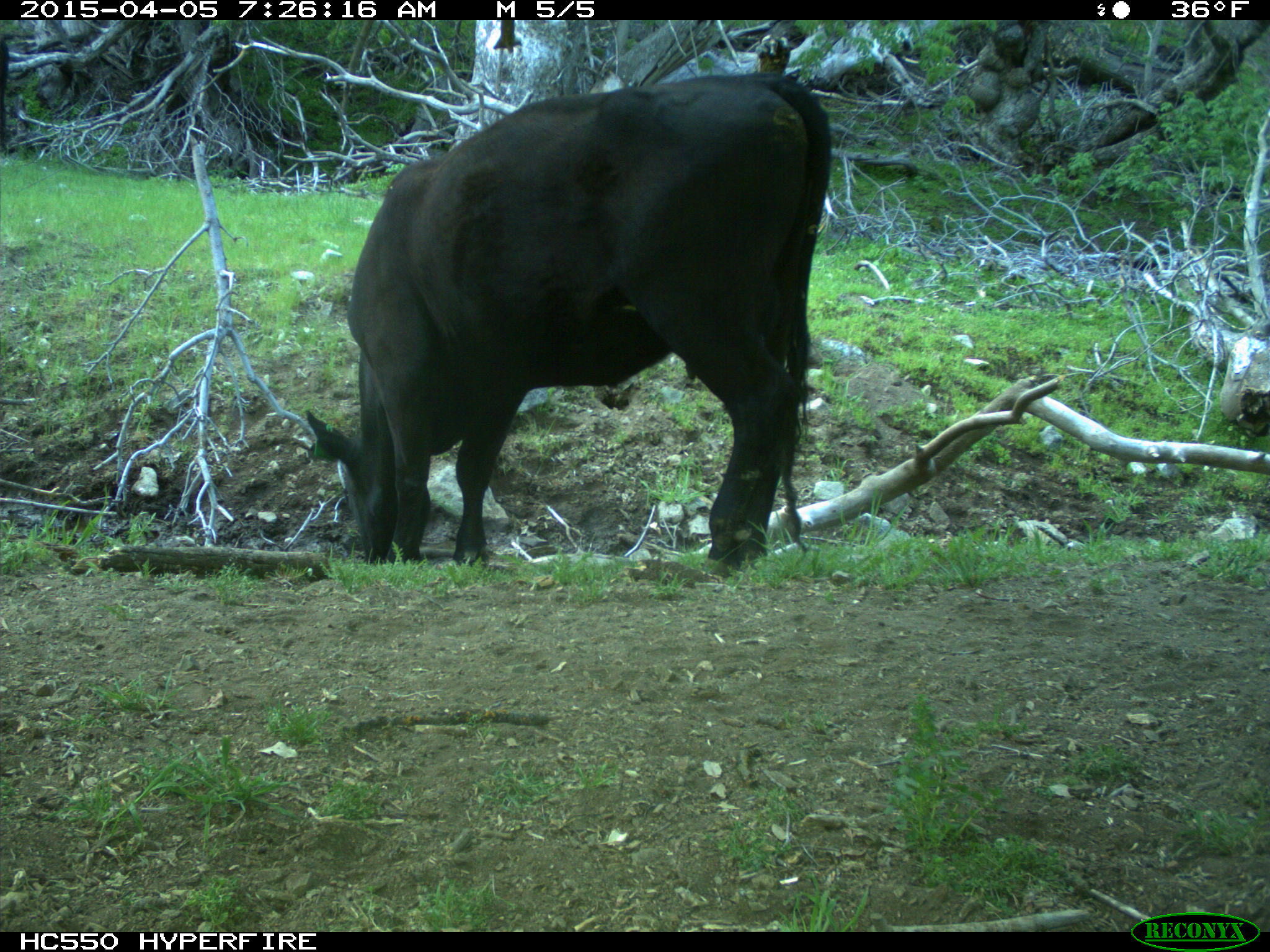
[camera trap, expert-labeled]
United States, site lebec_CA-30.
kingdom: Animalia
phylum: Chordata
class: Mammalia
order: Artiodactyla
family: Bovidae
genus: Bos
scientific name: Bos taurus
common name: domestic cow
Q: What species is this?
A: Bos taurus (domestic cow).